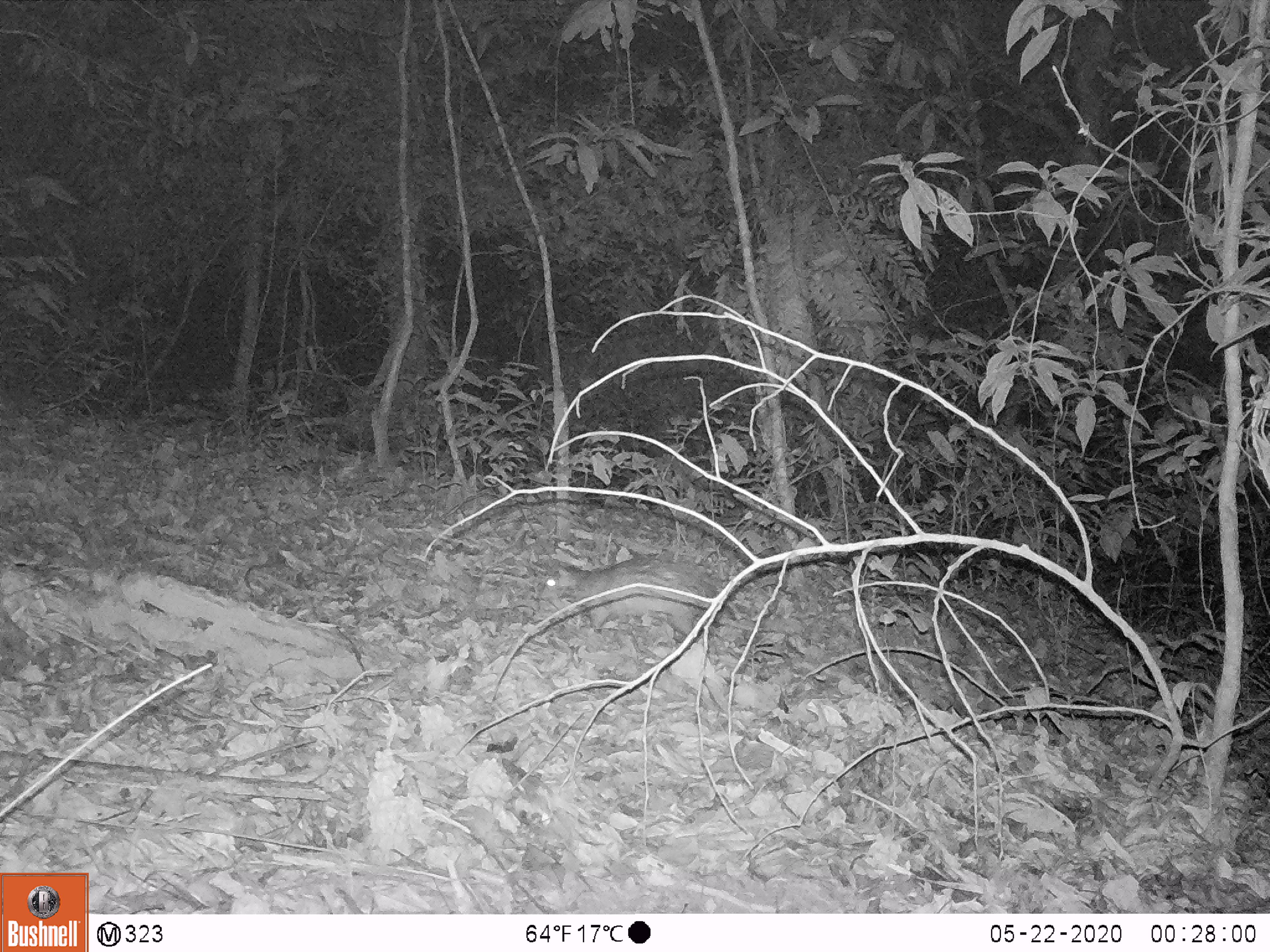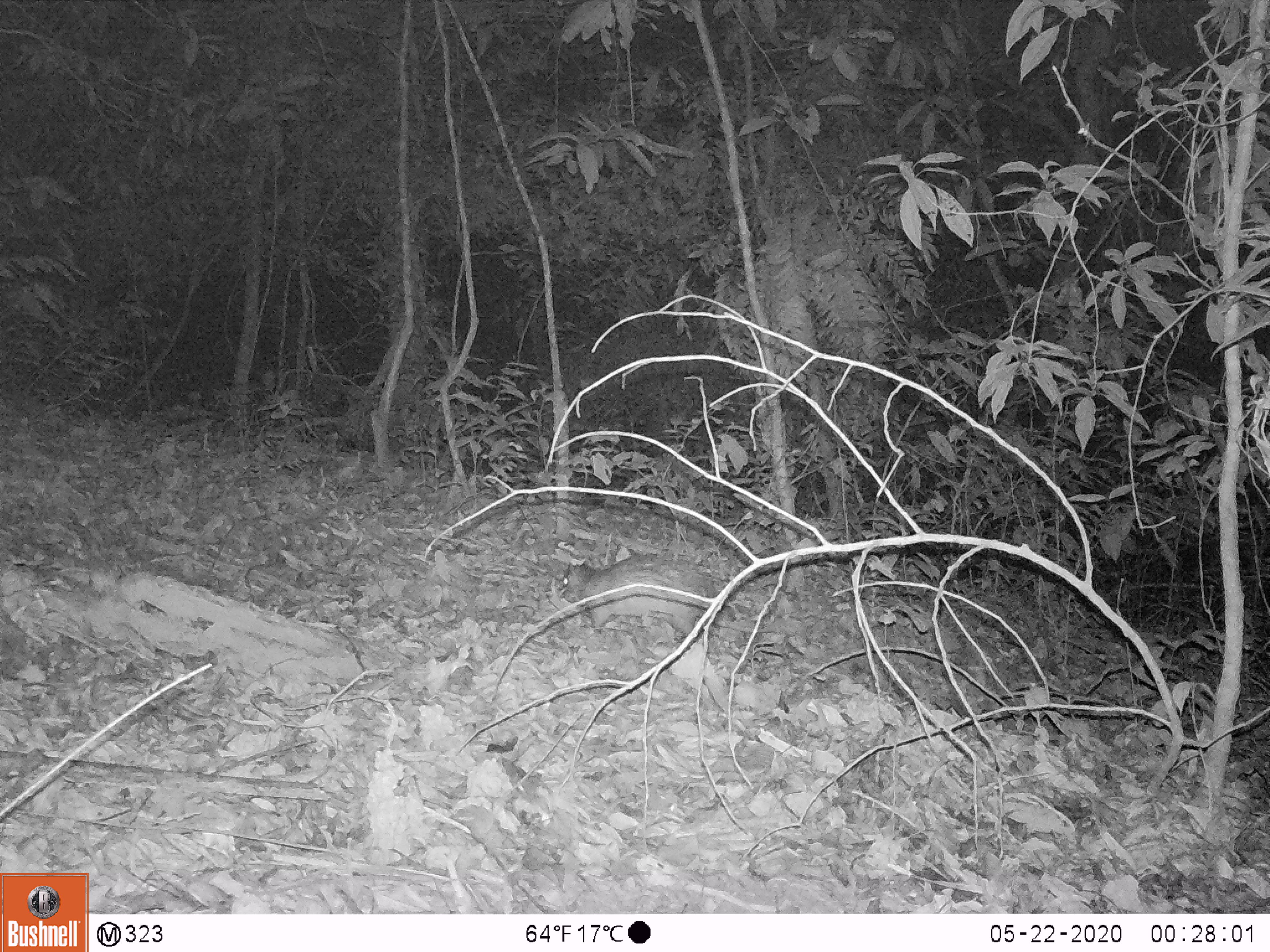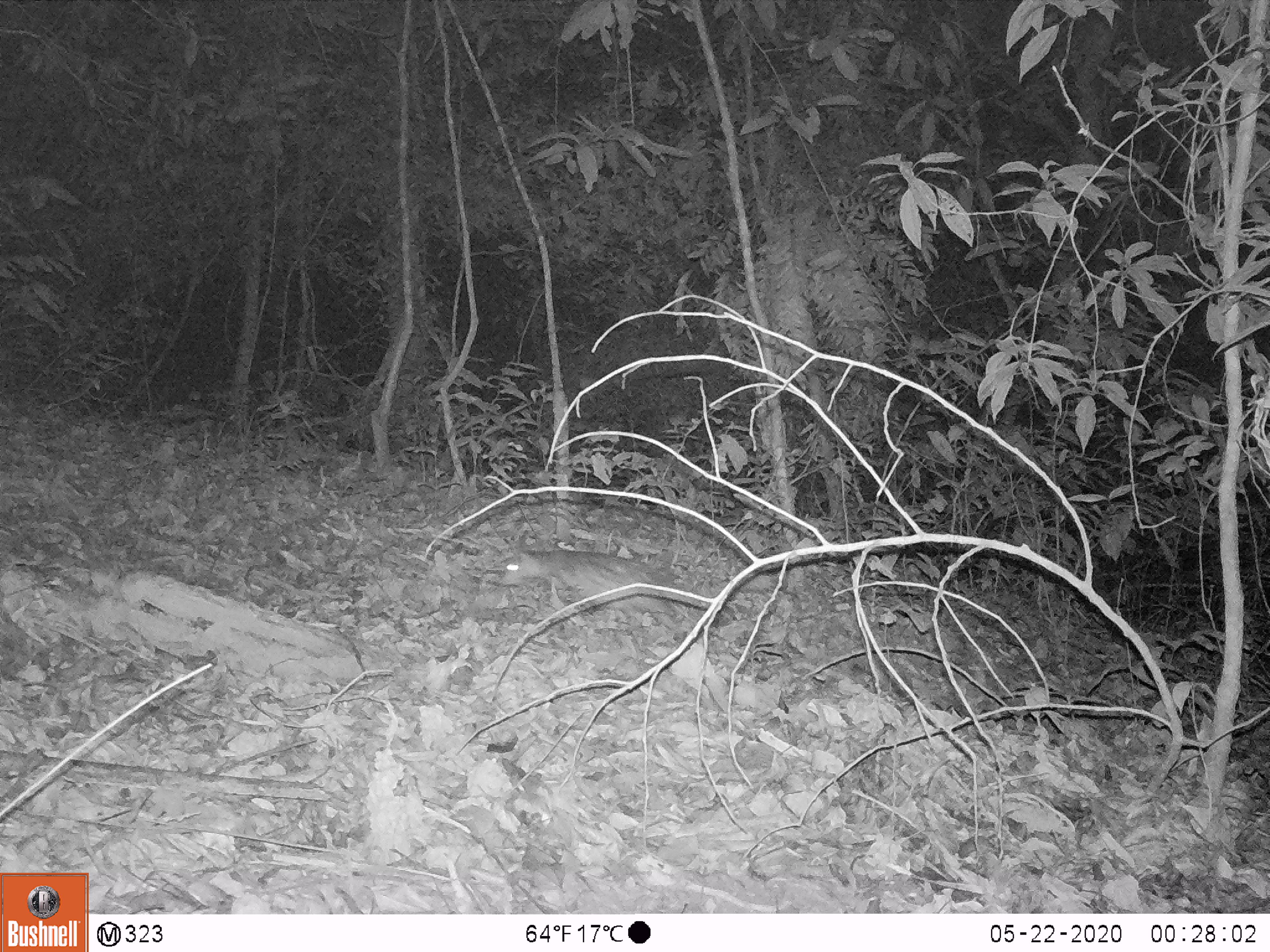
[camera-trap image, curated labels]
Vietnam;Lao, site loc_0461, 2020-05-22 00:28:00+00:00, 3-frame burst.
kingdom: Animalia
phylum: Chordata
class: Mammalia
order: Rodentia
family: Hystricidae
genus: Atherurus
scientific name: Atherurus macrourus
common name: asiatic brush-tailed porcupine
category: asiatic brush tailed porcupine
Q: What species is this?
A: Asiatic brush tailed porcupine (asiatic brush-tailed porcupine) (Atherurus macrourus).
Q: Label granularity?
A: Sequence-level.